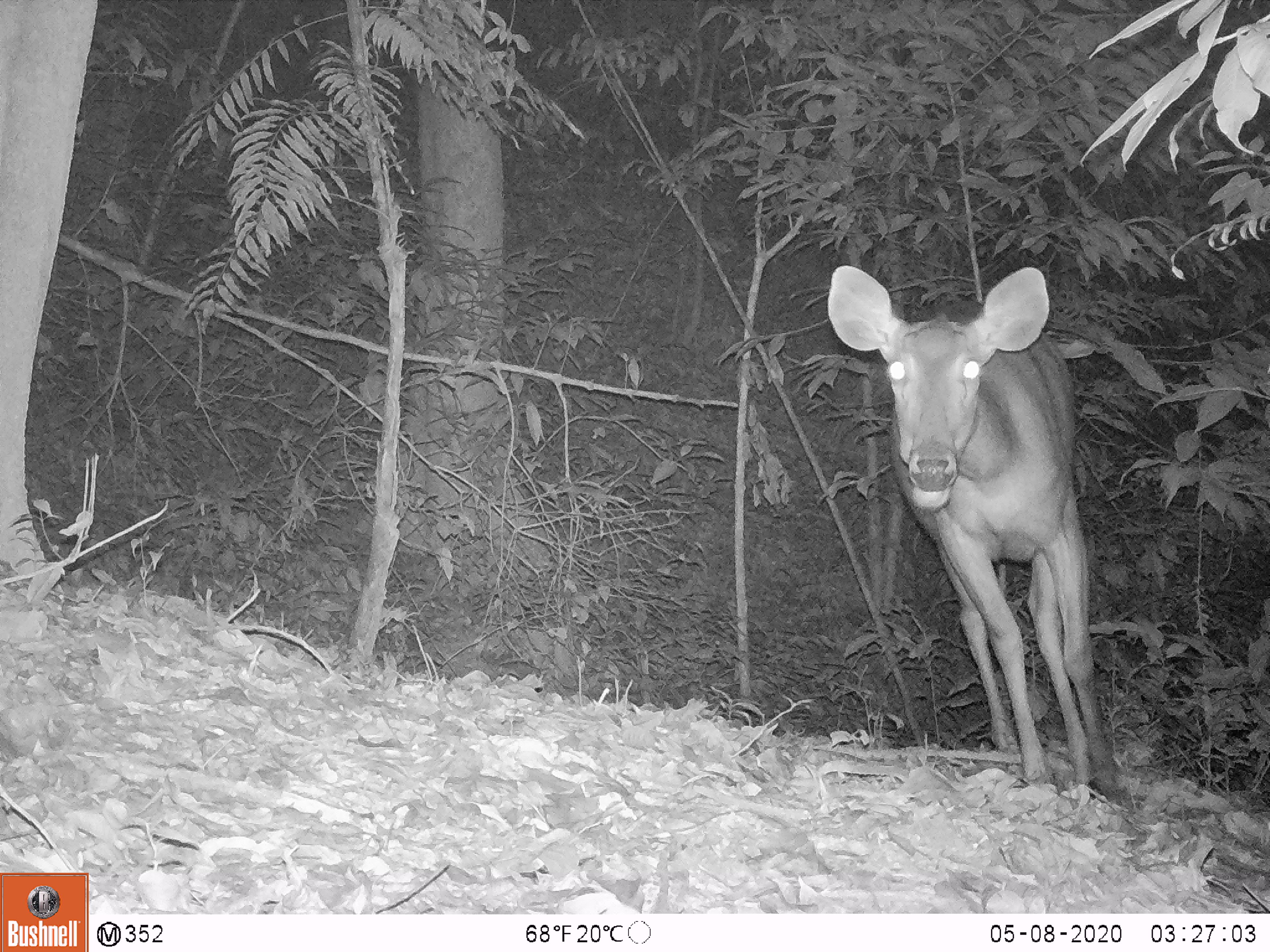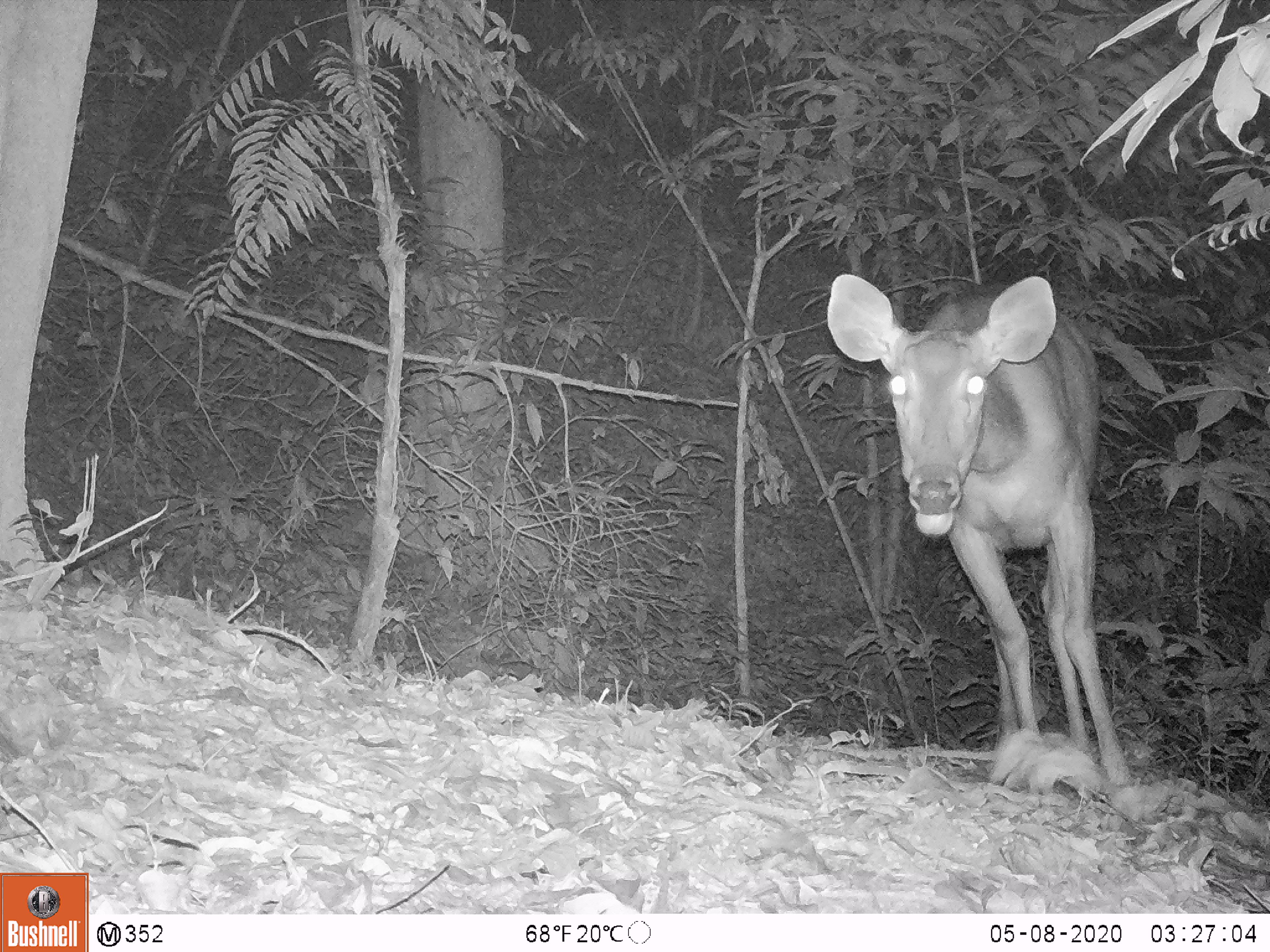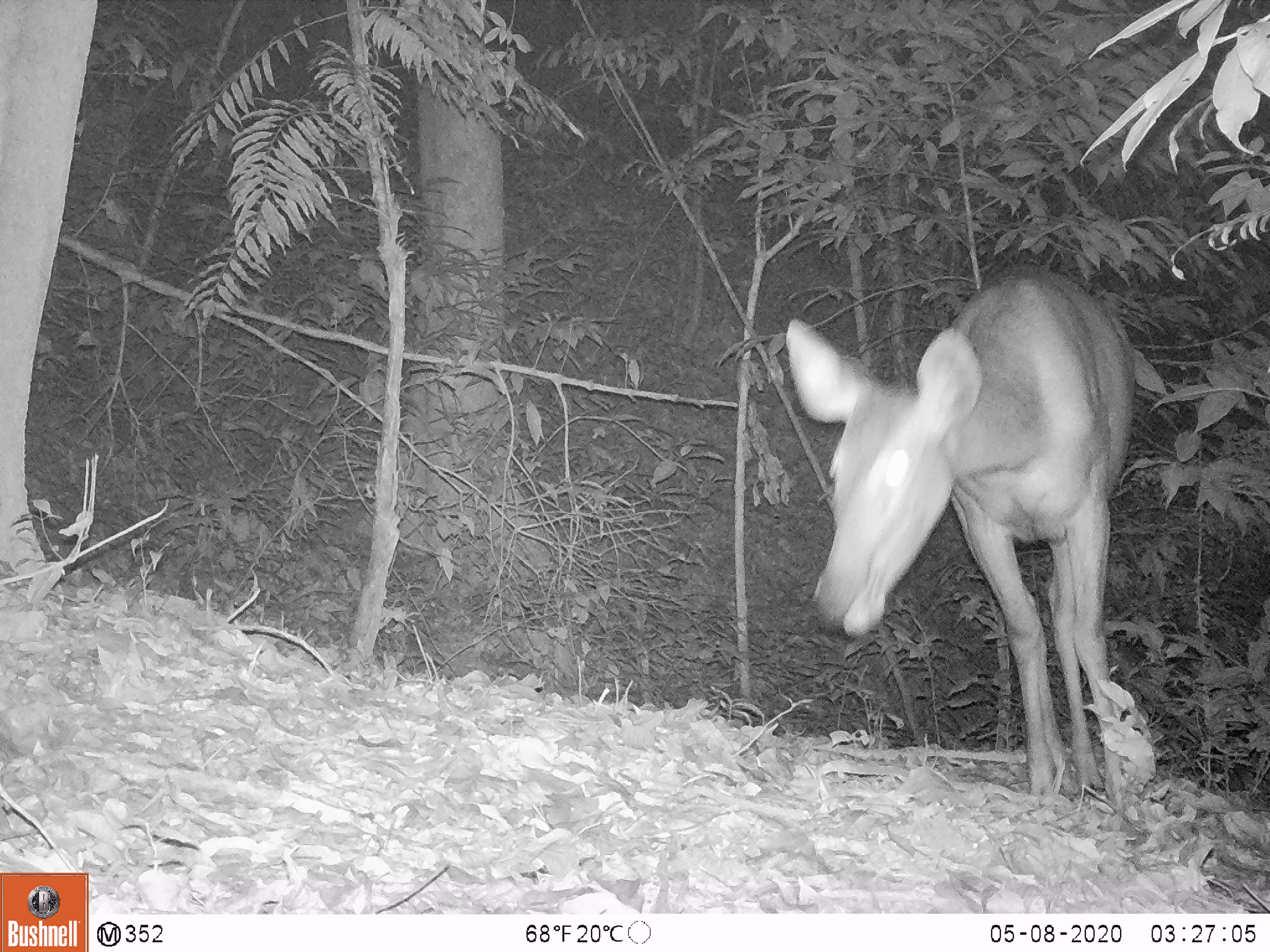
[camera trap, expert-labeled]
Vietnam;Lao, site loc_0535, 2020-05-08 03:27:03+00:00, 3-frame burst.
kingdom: Animalia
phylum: Chordata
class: Mammalia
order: Artiodactyla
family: Cervidae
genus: Rusa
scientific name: Rusa unicolor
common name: sambar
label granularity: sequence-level